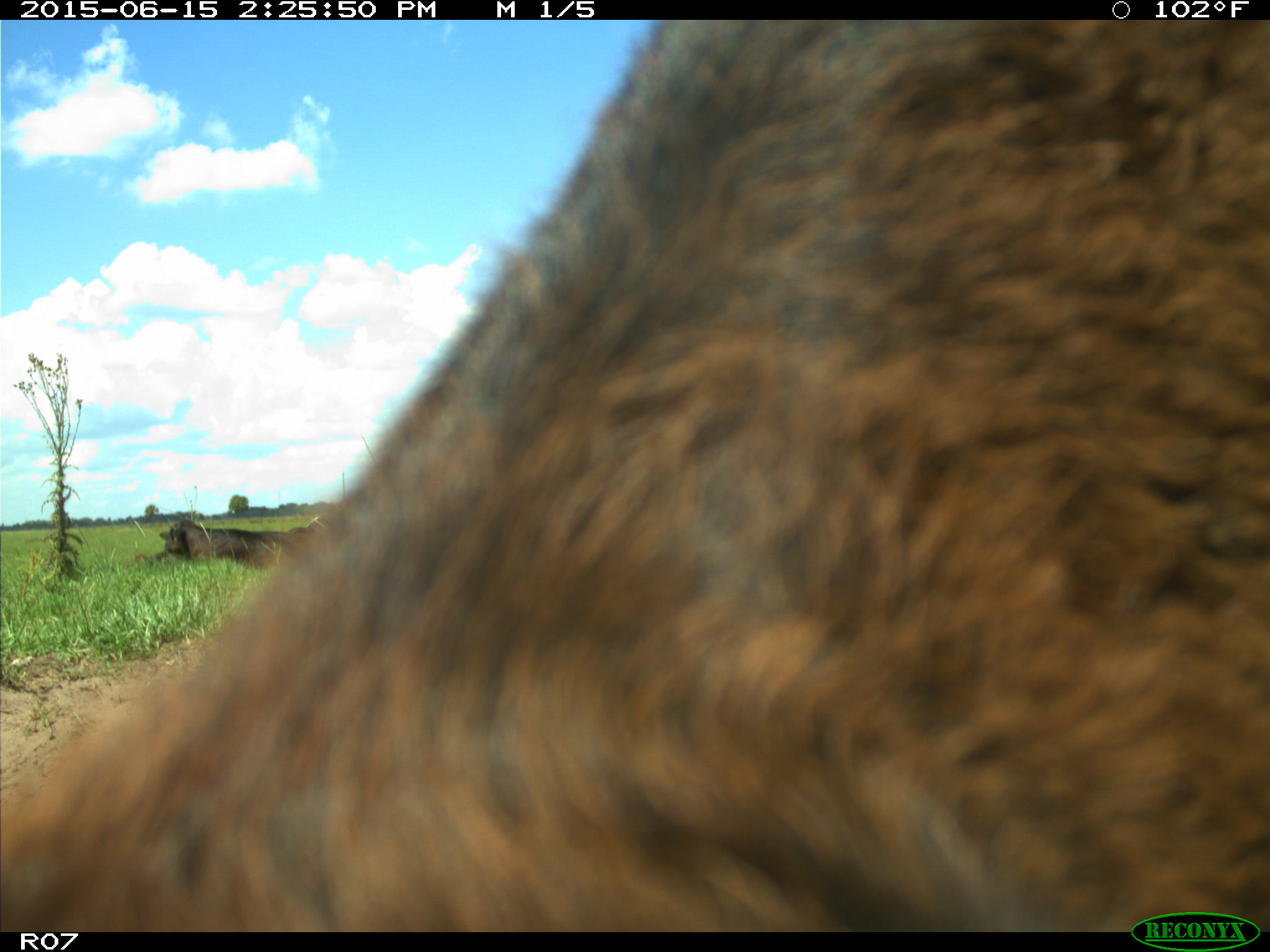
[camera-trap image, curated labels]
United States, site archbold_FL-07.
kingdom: Animalia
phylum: Chordata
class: Mammalia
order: Artiodactyla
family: Bovidae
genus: Bos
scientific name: Bos taurus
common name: domestic cow